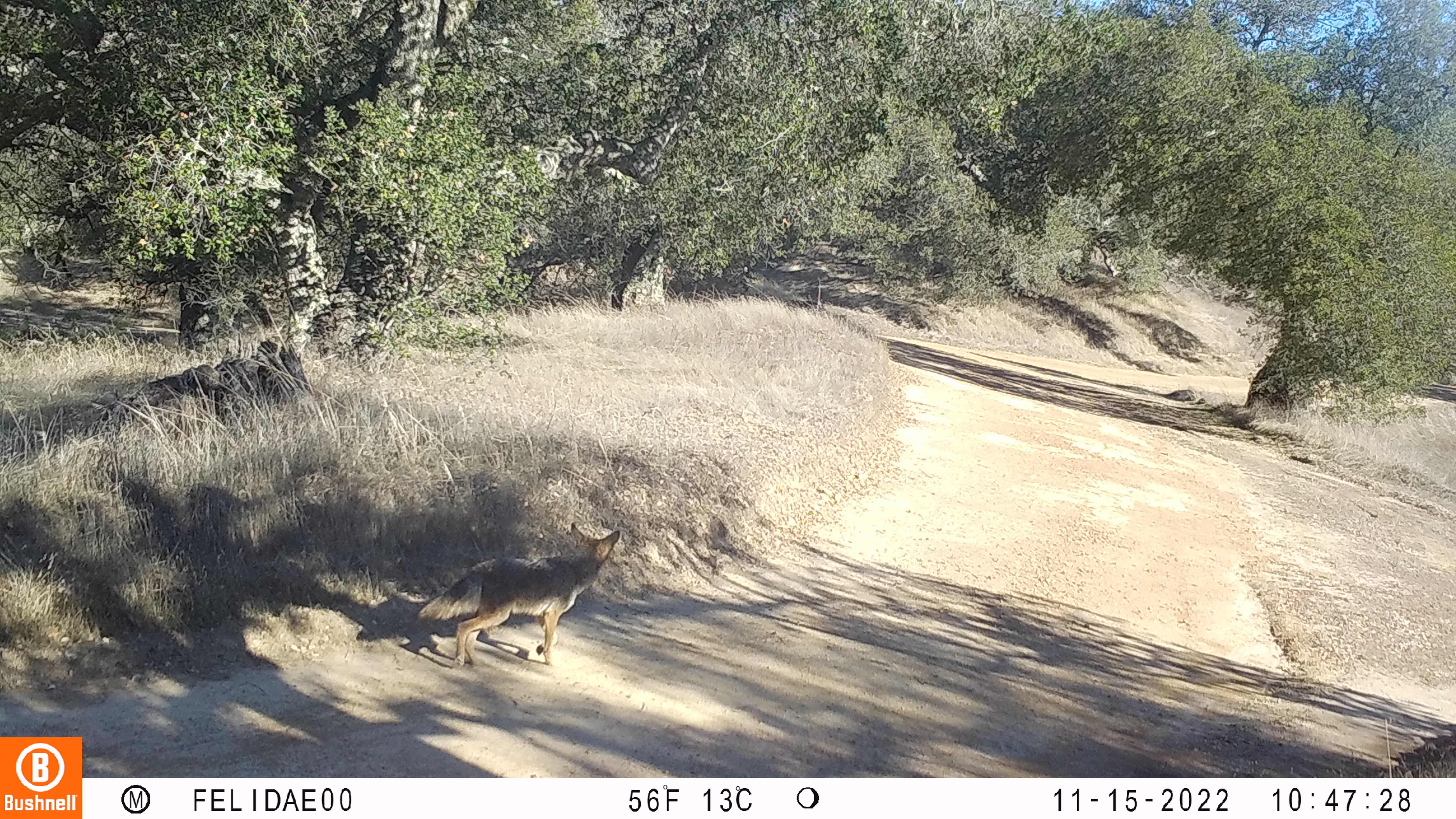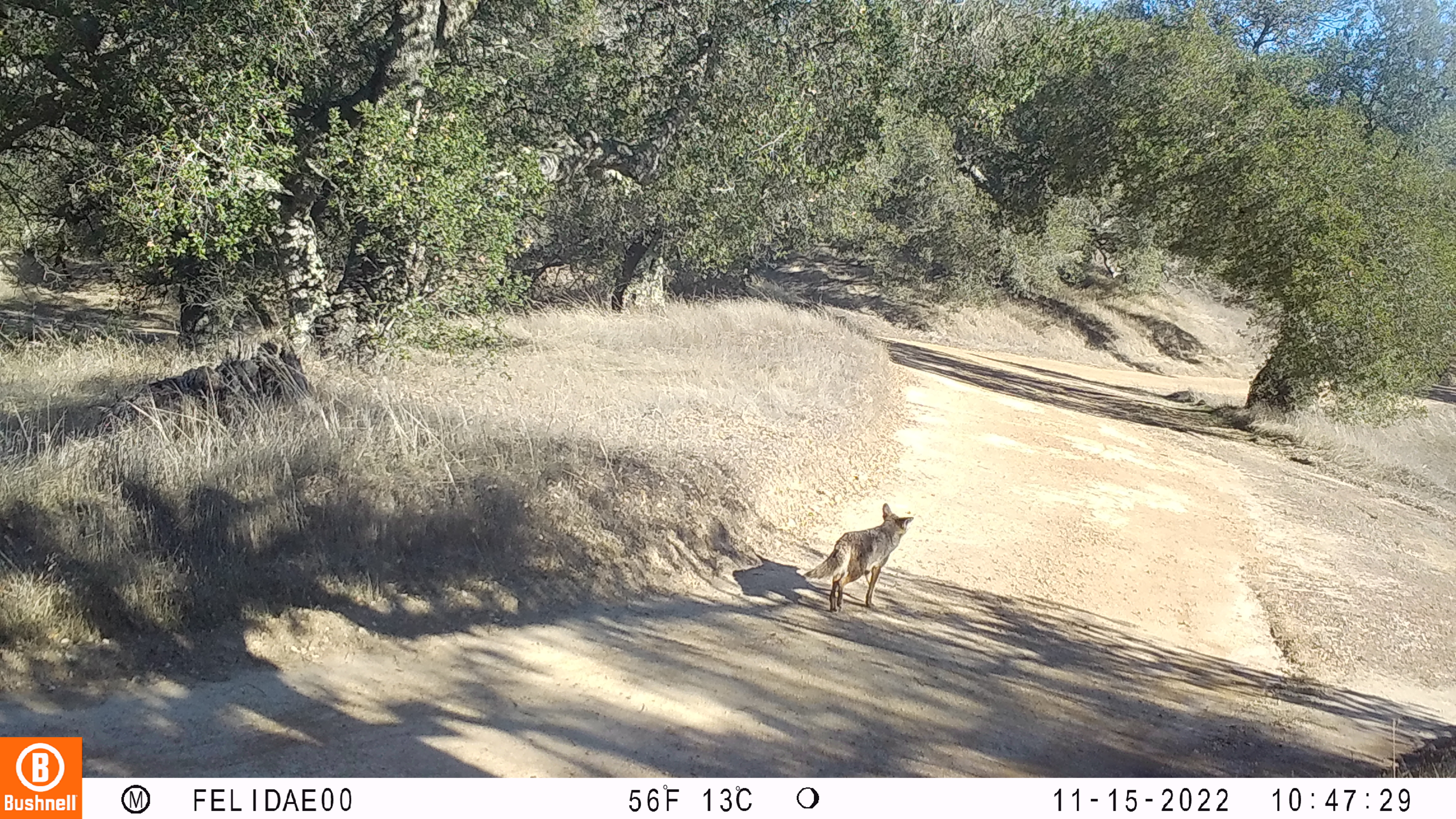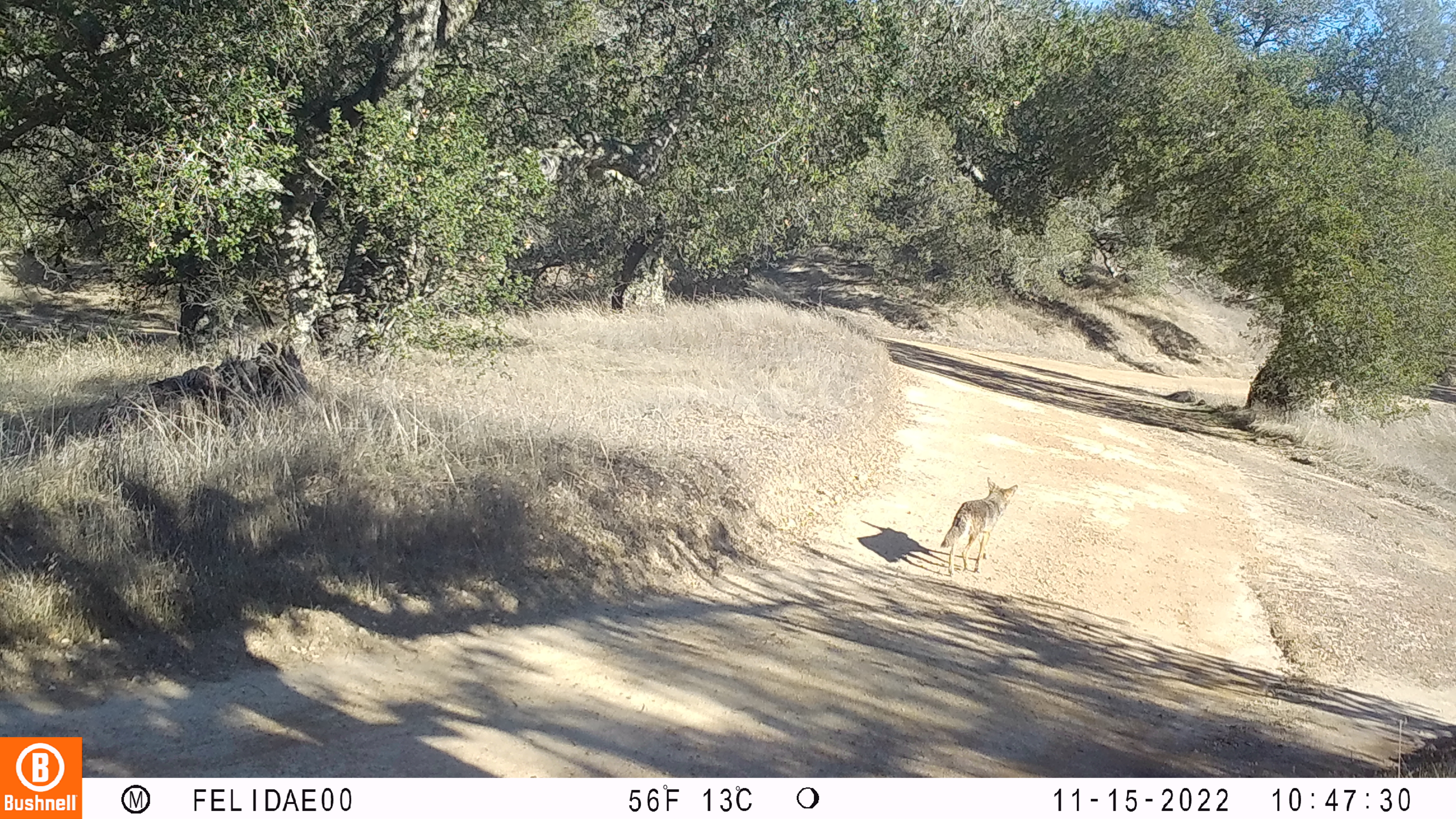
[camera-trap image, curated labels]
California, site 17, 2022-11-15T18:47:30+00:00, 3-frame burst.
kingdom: Animalia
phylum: Chordata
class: Mammalia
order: Carnivora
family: Canidae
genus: Canis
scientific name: Canis latrans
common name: coyote